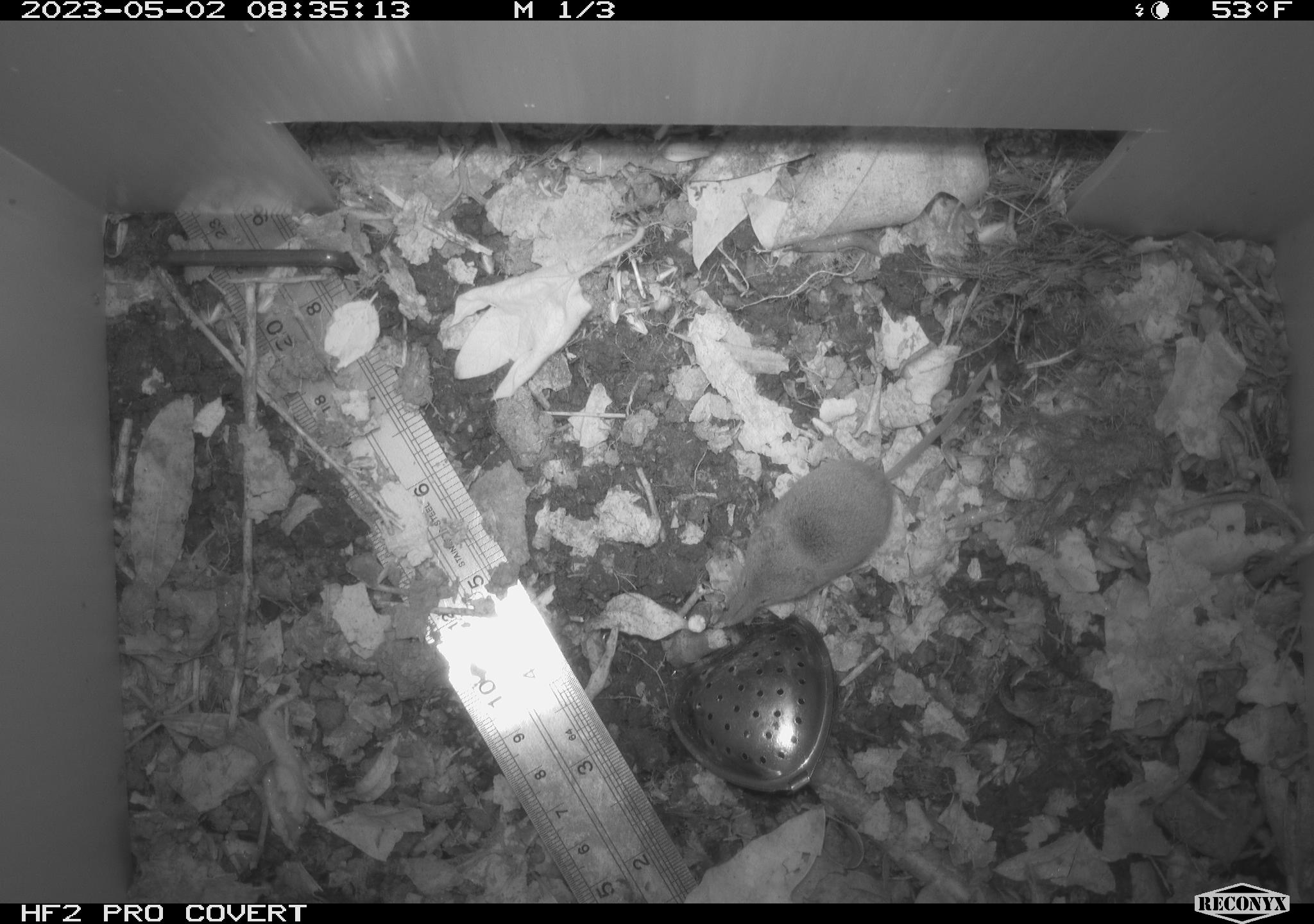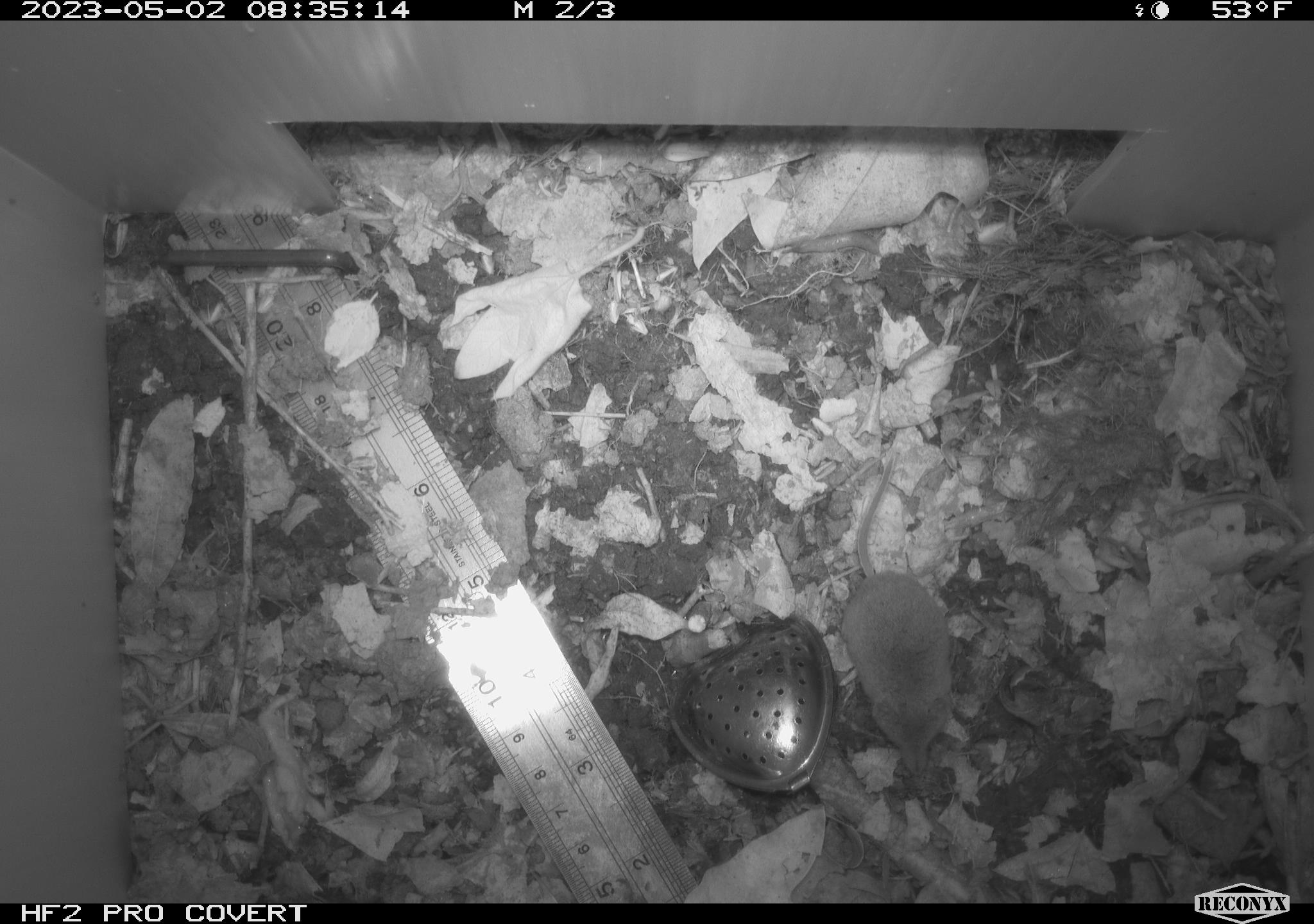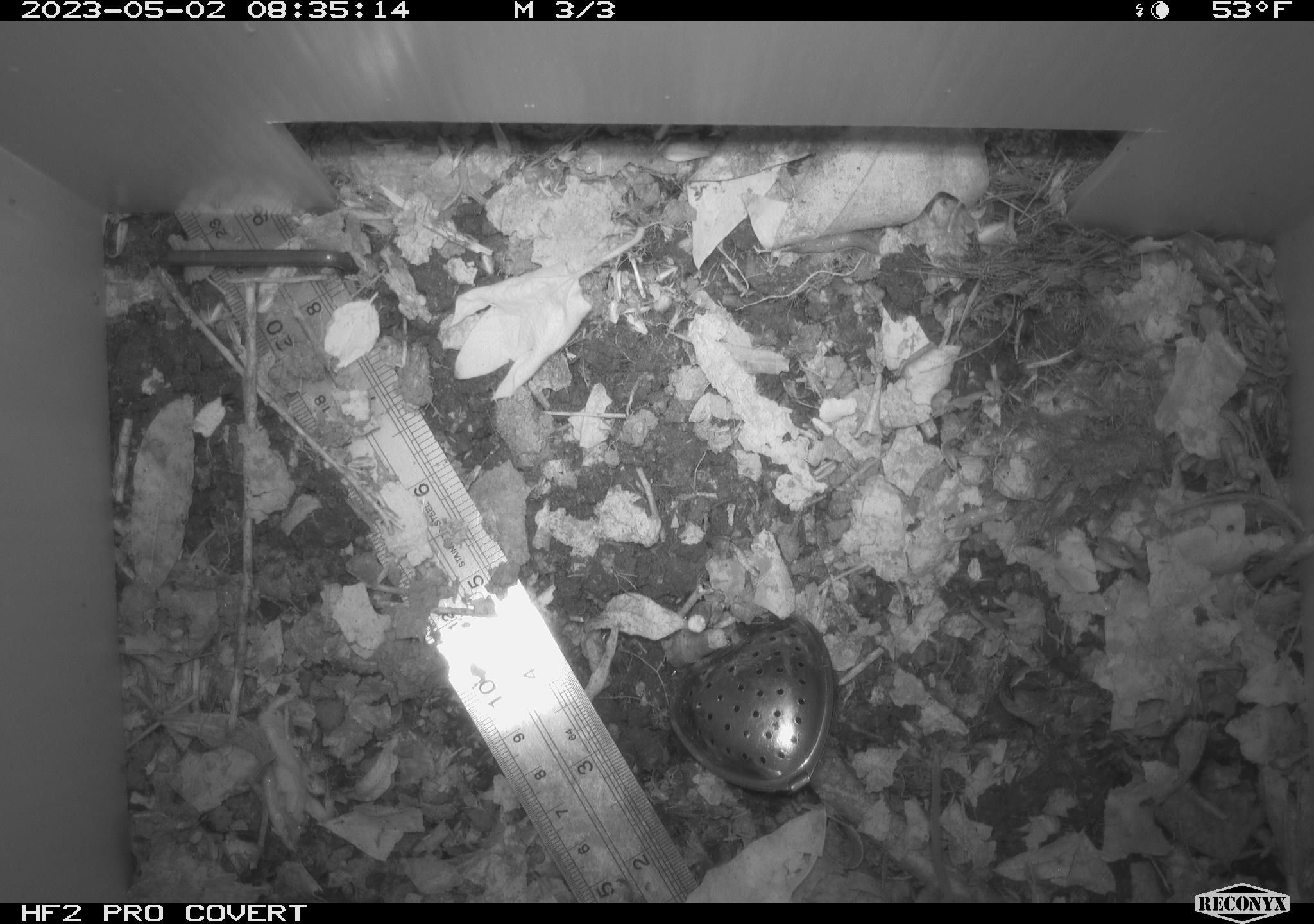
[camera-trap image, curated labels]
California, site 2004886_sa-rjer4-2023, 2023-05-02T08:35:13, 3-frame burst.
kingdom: Animalia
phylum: Chordata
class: Mammalia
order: Eulipotyphla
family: Soricidae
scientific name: Soricidae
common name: shrews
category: soricidae family